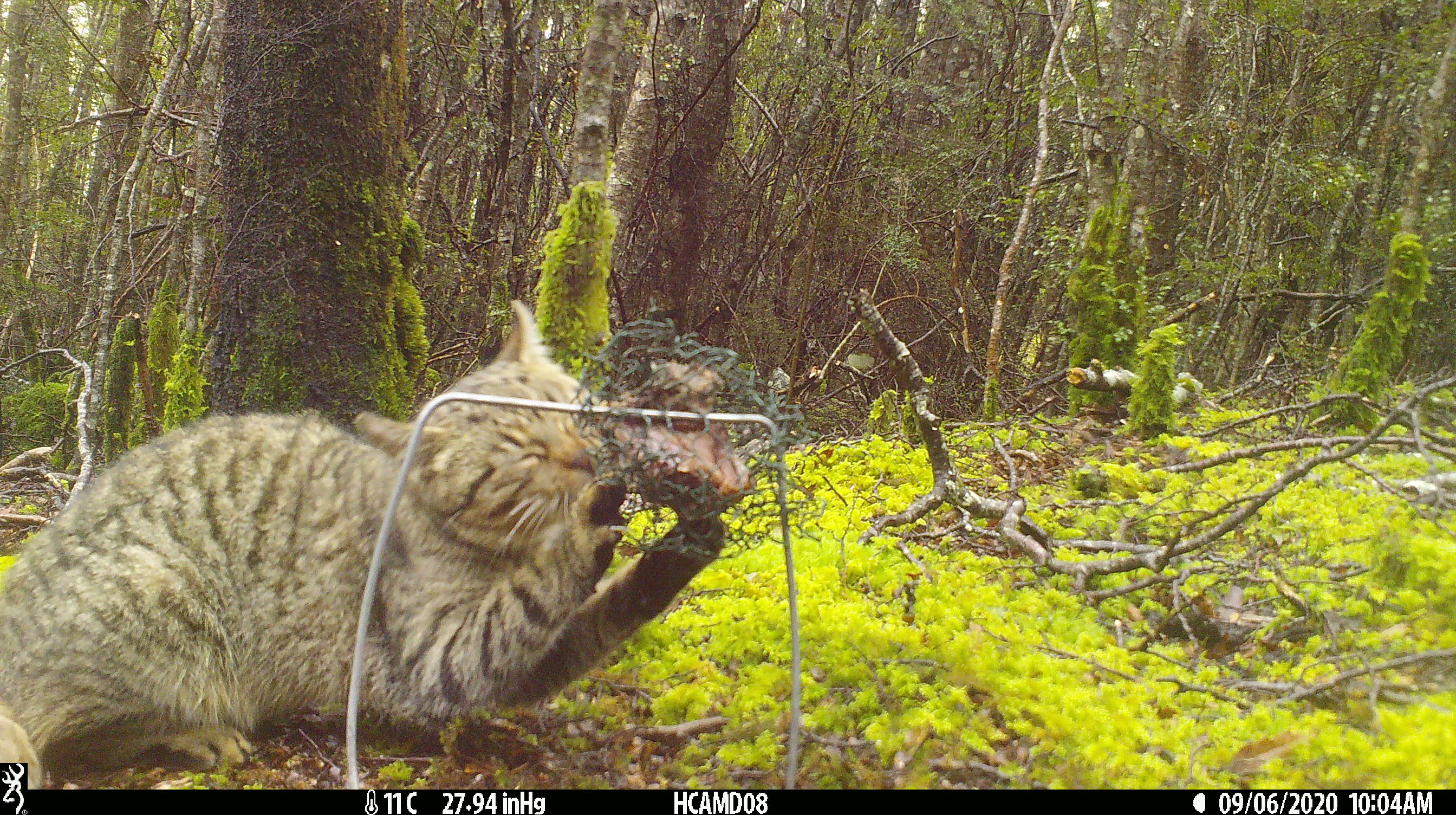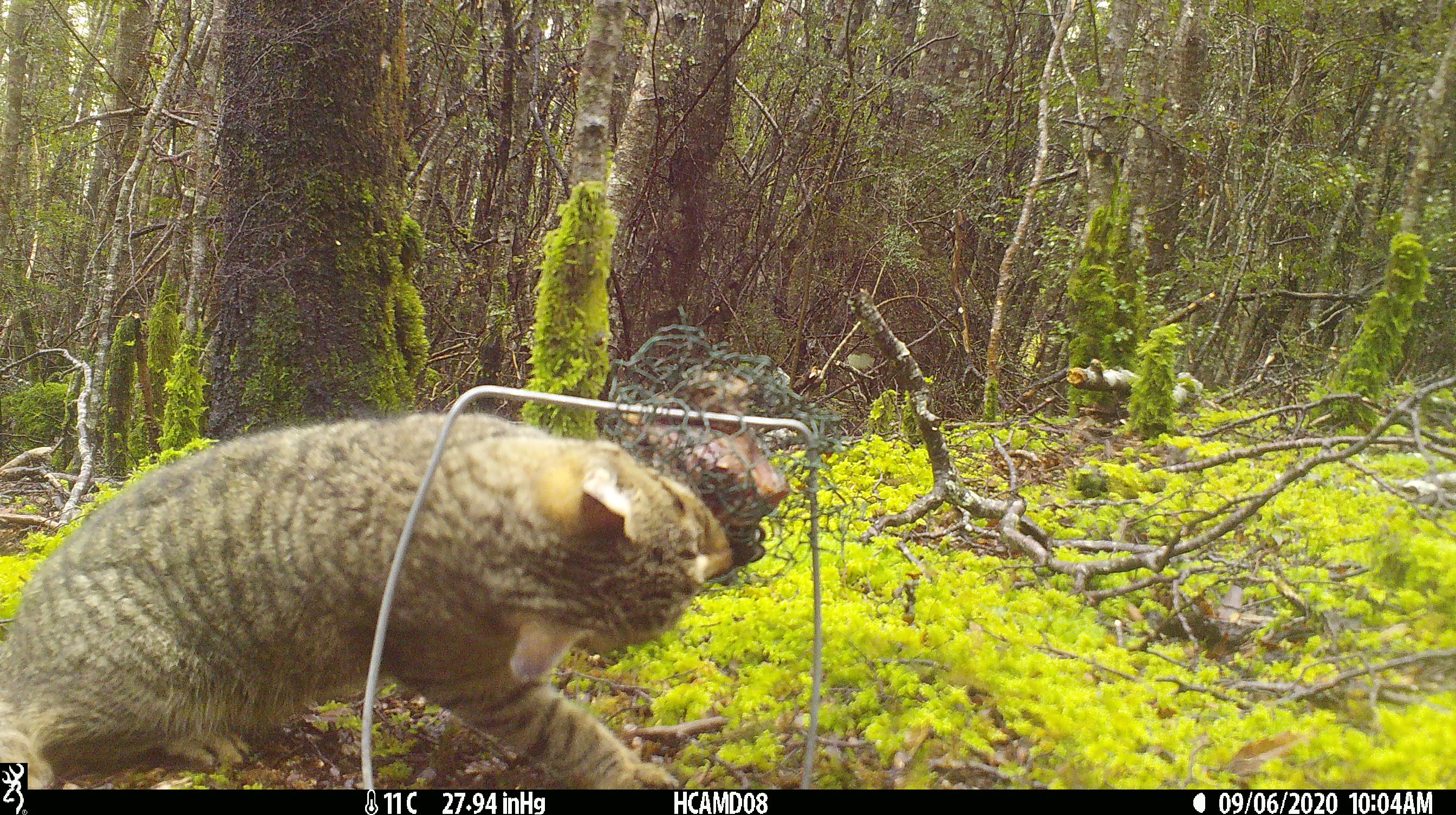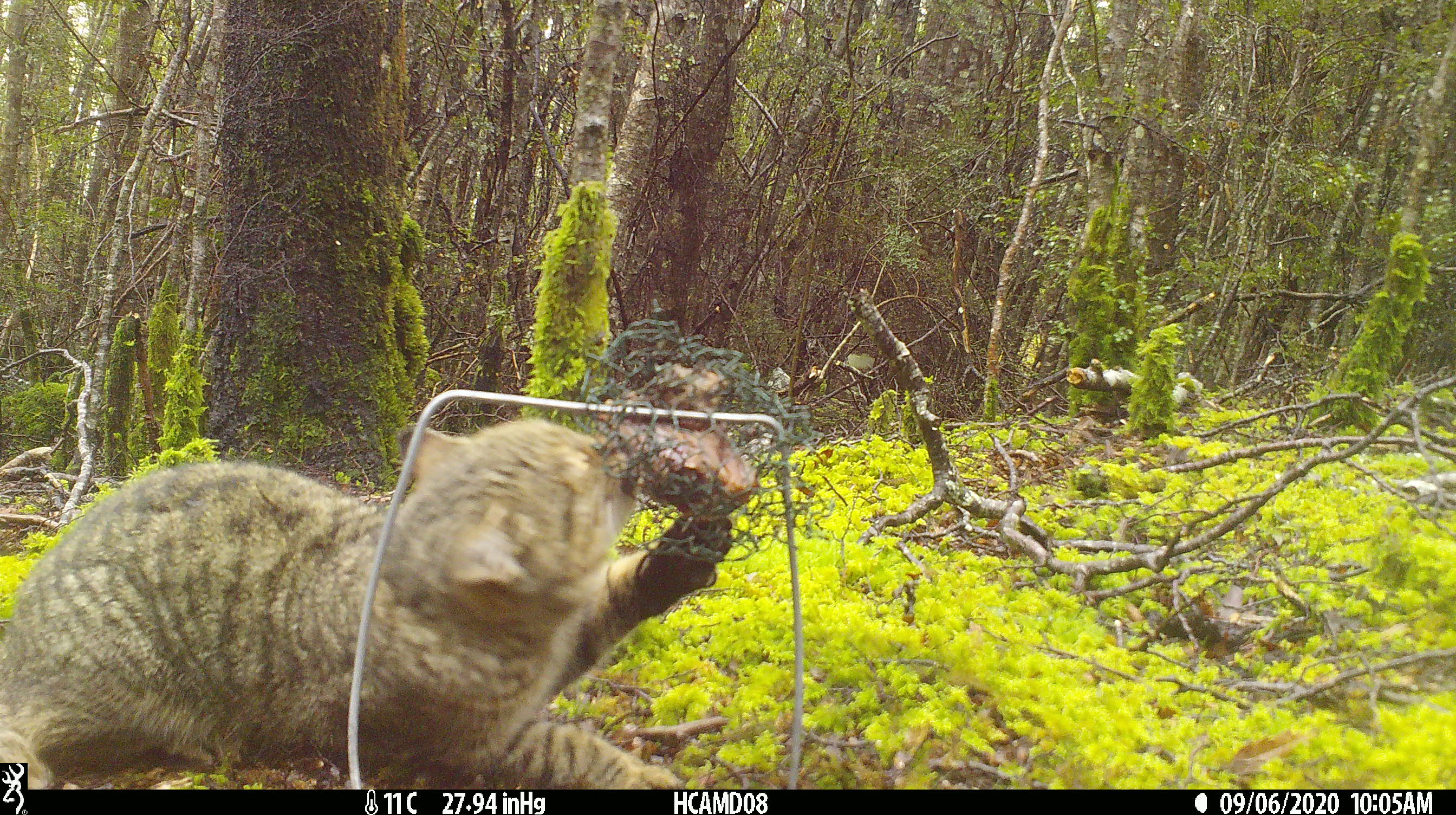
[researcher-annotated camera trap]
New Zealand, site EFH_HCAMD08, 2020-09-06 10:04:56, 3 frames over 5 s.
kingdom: Animalia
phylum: Chordata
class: Mammalia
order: Carnivora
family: Felidae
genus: Felis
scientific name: Felis catus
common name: domestic cat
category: cat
Cat (domestic cat) (Felis catus).